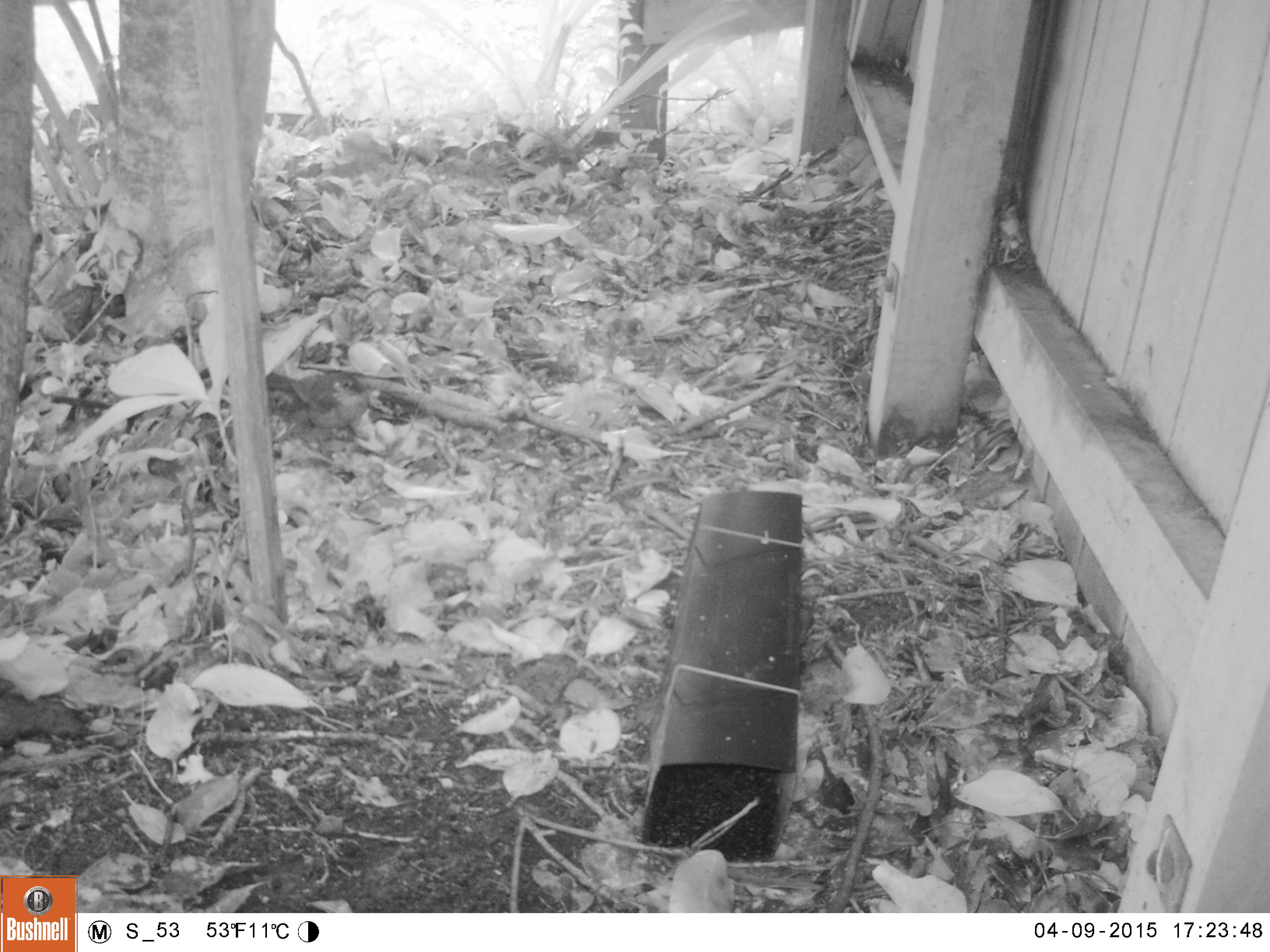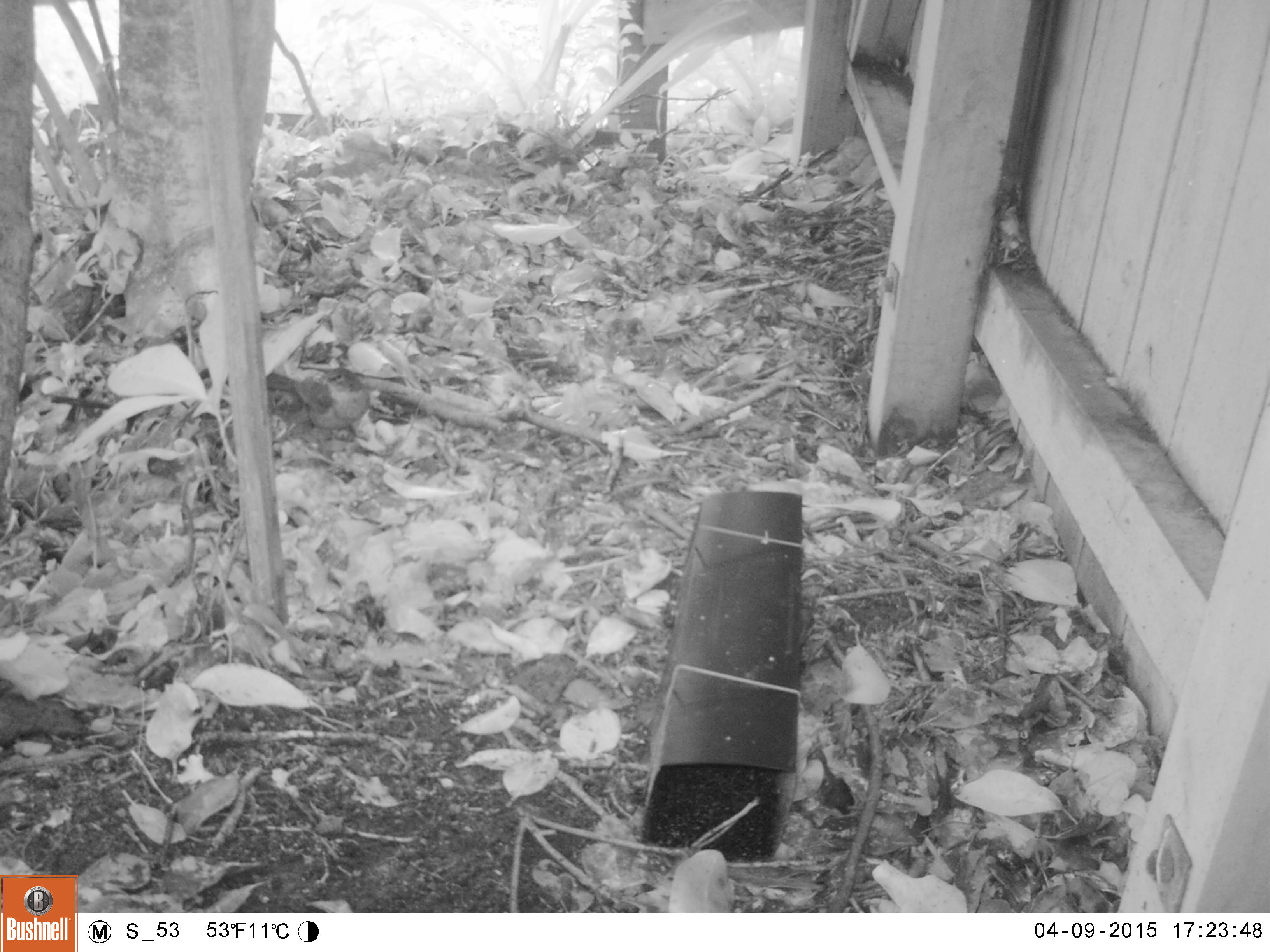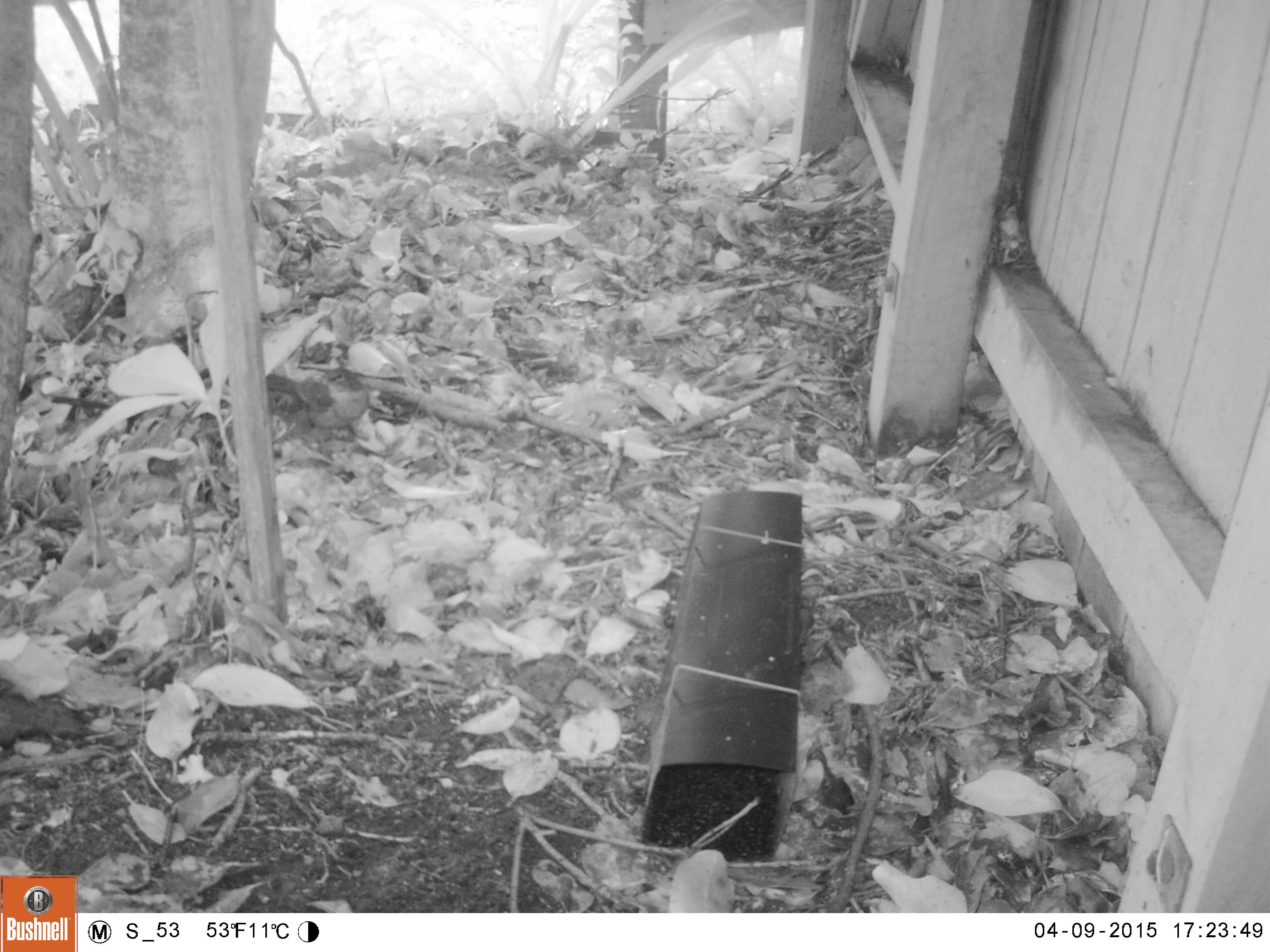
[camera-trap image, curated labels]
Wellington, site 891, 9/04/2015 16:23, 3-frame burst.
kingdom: Animalia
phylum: Chordata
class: Aves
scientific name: Aves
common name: bird